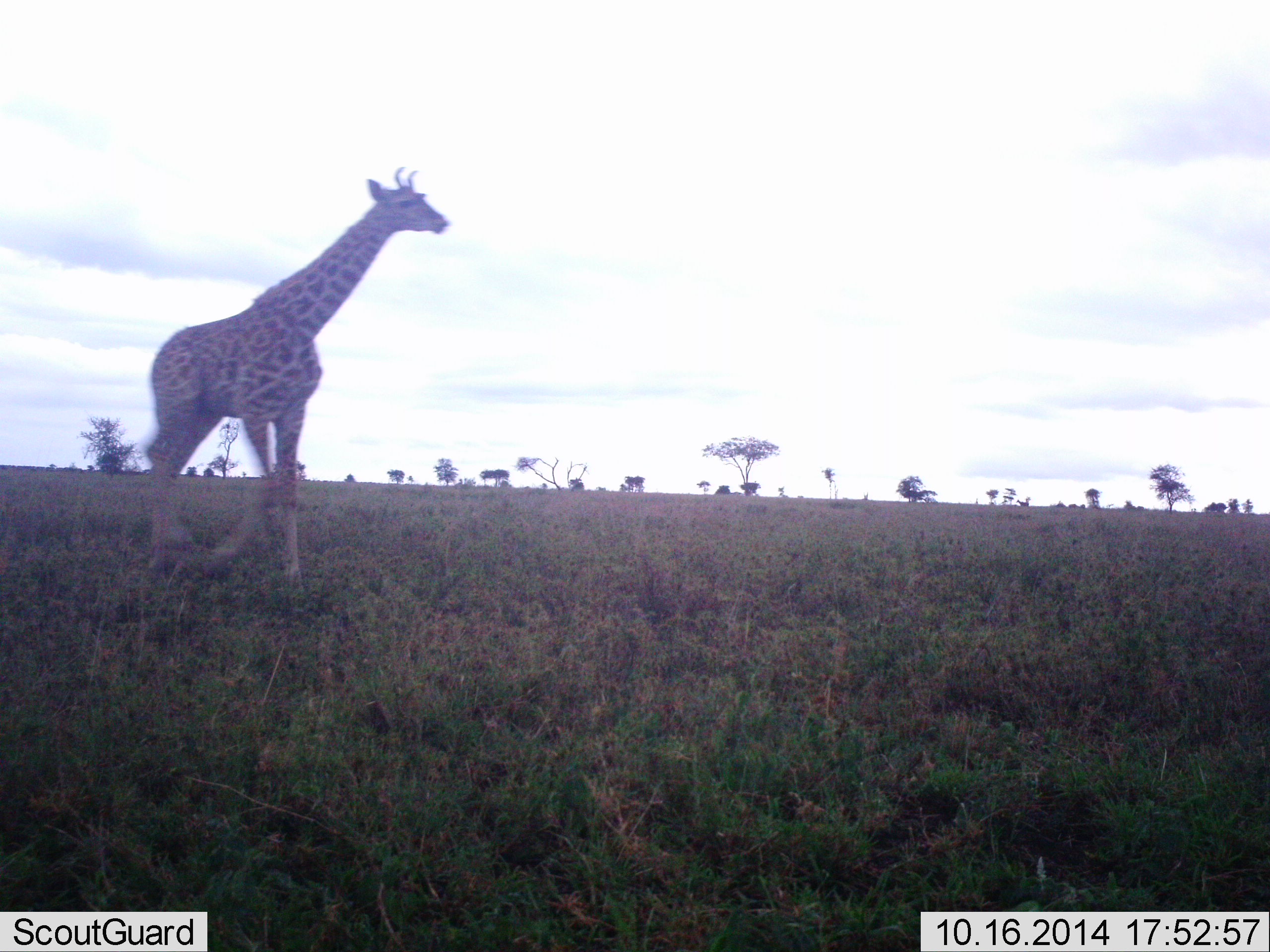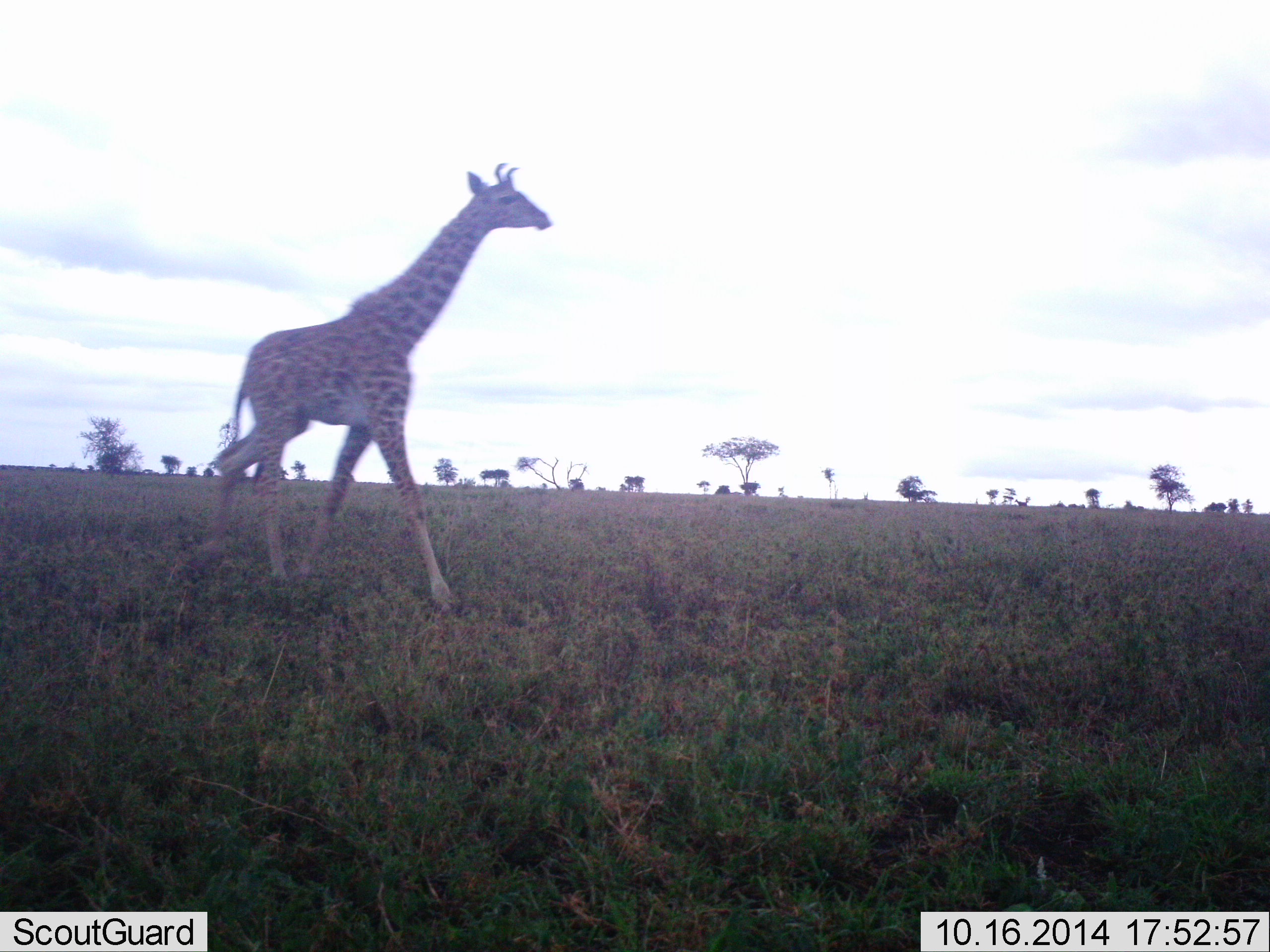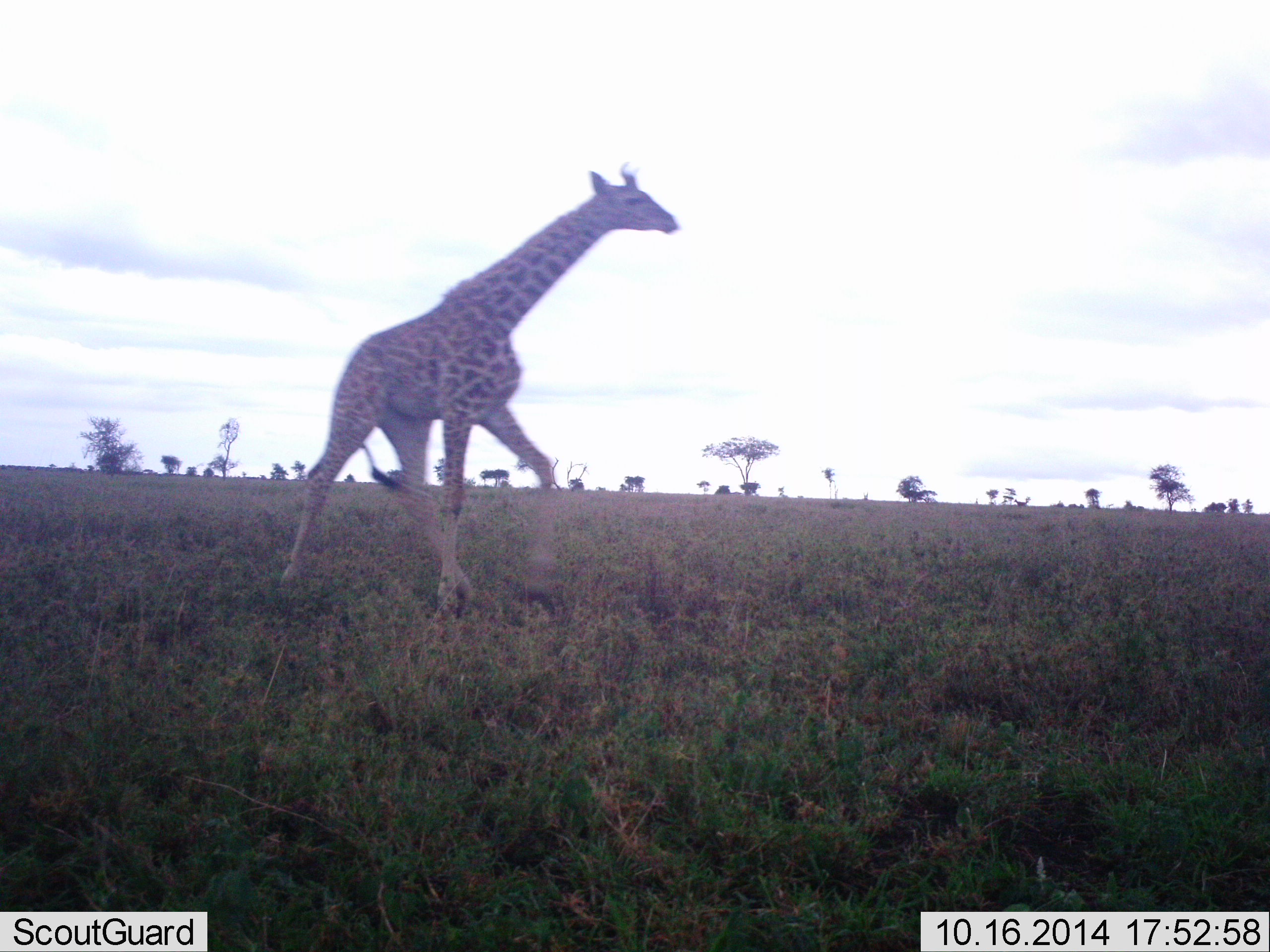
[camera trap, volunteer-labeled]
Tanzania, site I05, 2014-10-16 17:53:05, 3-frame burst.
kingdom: Animalia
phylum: Chordata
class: Mammalia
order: Artiodactyla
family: Giraffidae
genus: Giraffa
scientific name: Giraffa camelopardalis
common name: giraffe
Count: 1.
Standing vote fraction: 0%.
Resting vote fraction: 0%.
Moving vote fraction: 100%.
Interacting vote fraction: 0%.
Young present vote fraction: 10%.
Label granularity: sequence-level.